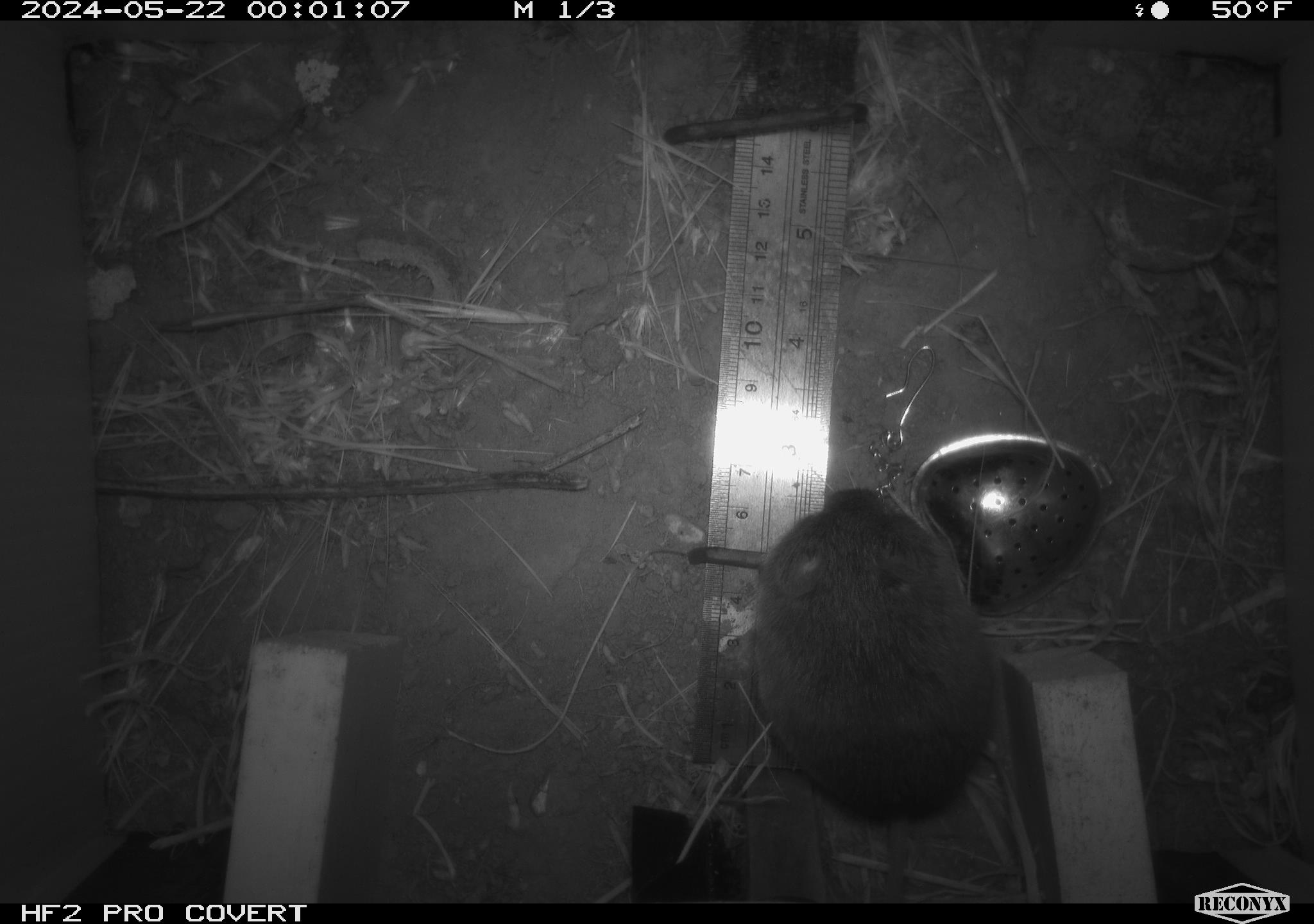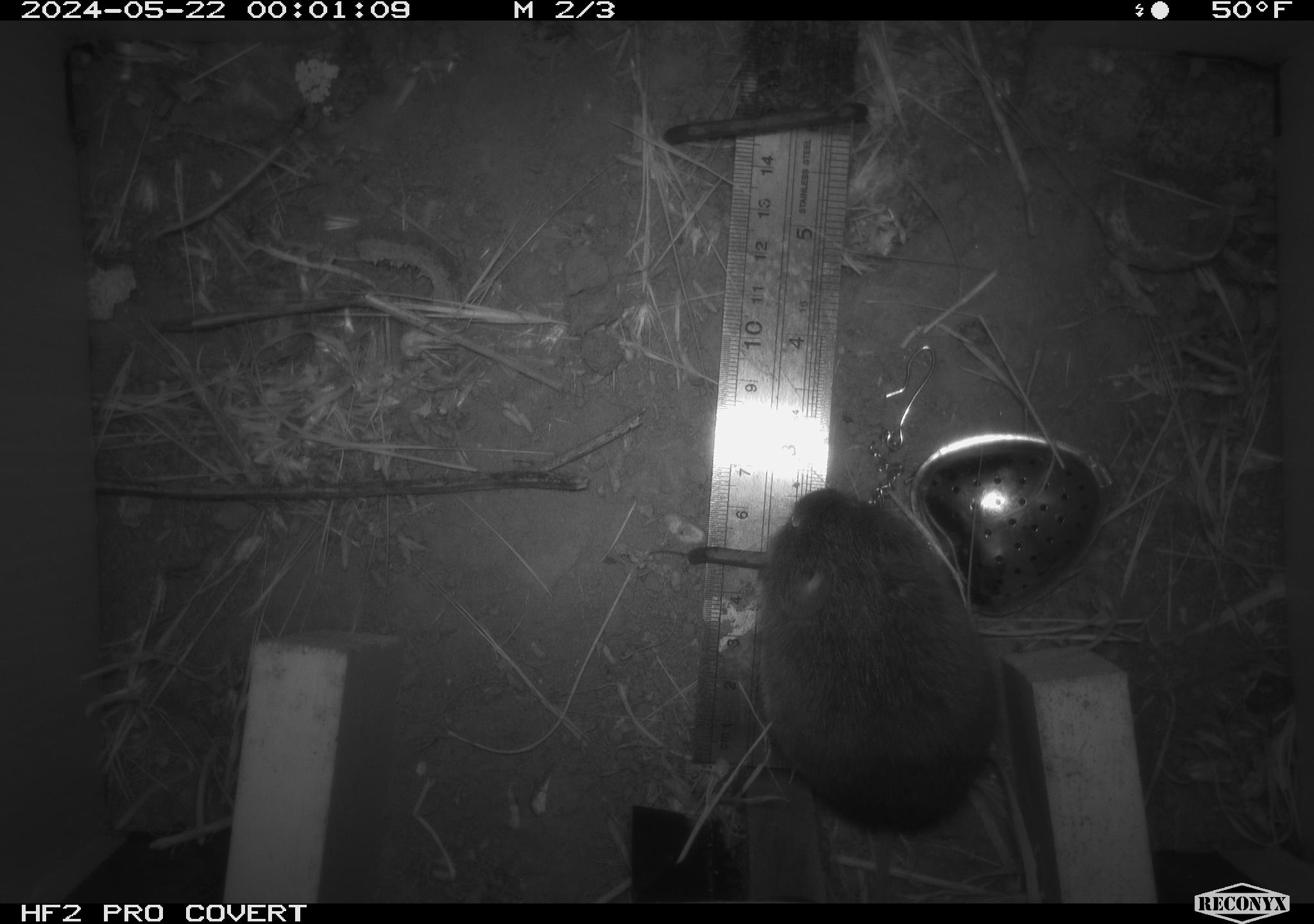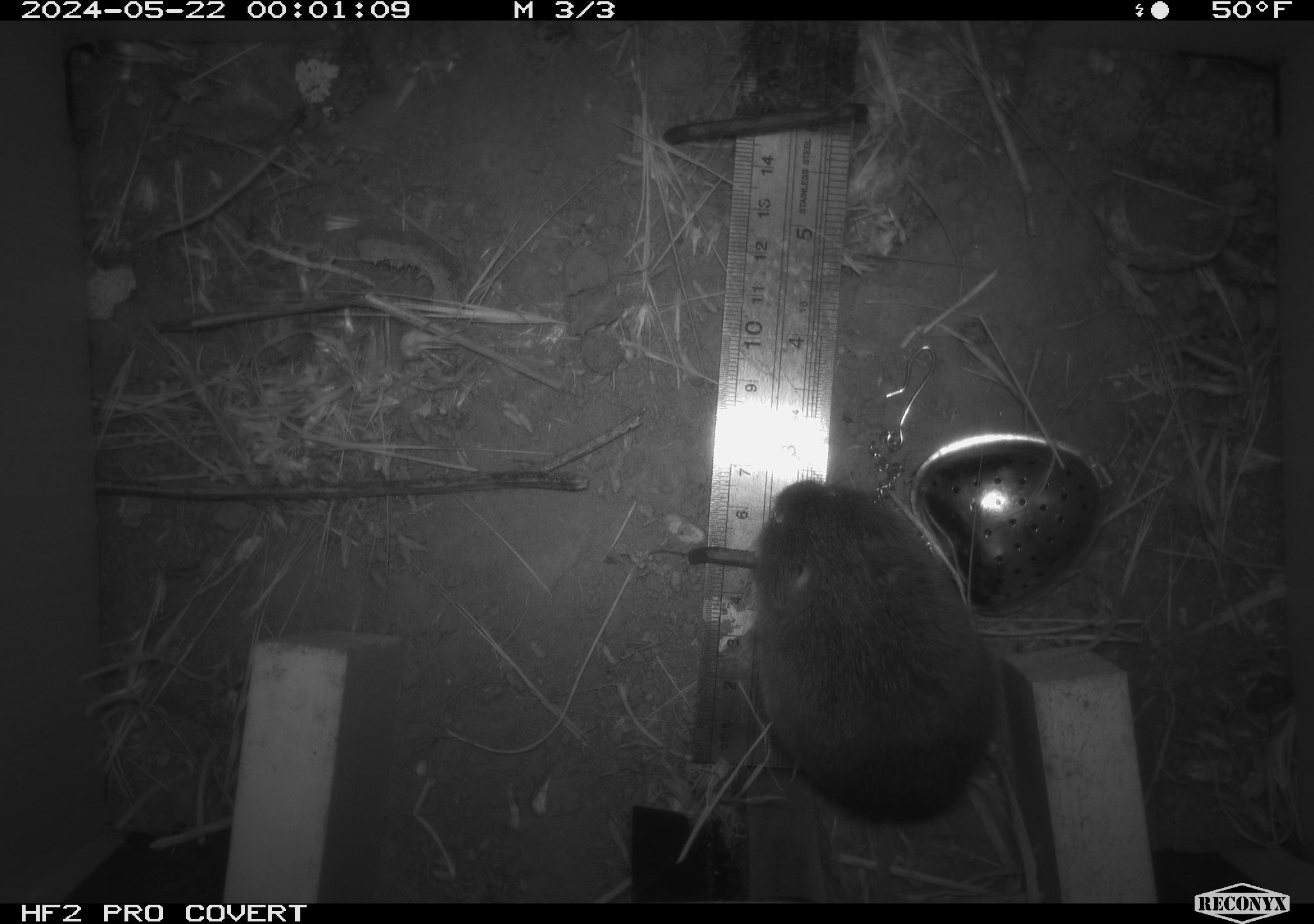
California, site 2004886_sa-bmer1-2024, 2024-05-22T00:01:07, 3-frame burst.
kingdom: Animalia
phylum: Chordata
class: Mammalia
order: Rodentia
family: Cricetidae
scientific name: Arvicolinae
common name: voles, lemmings, and muskrats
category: arvicolinae subfamily